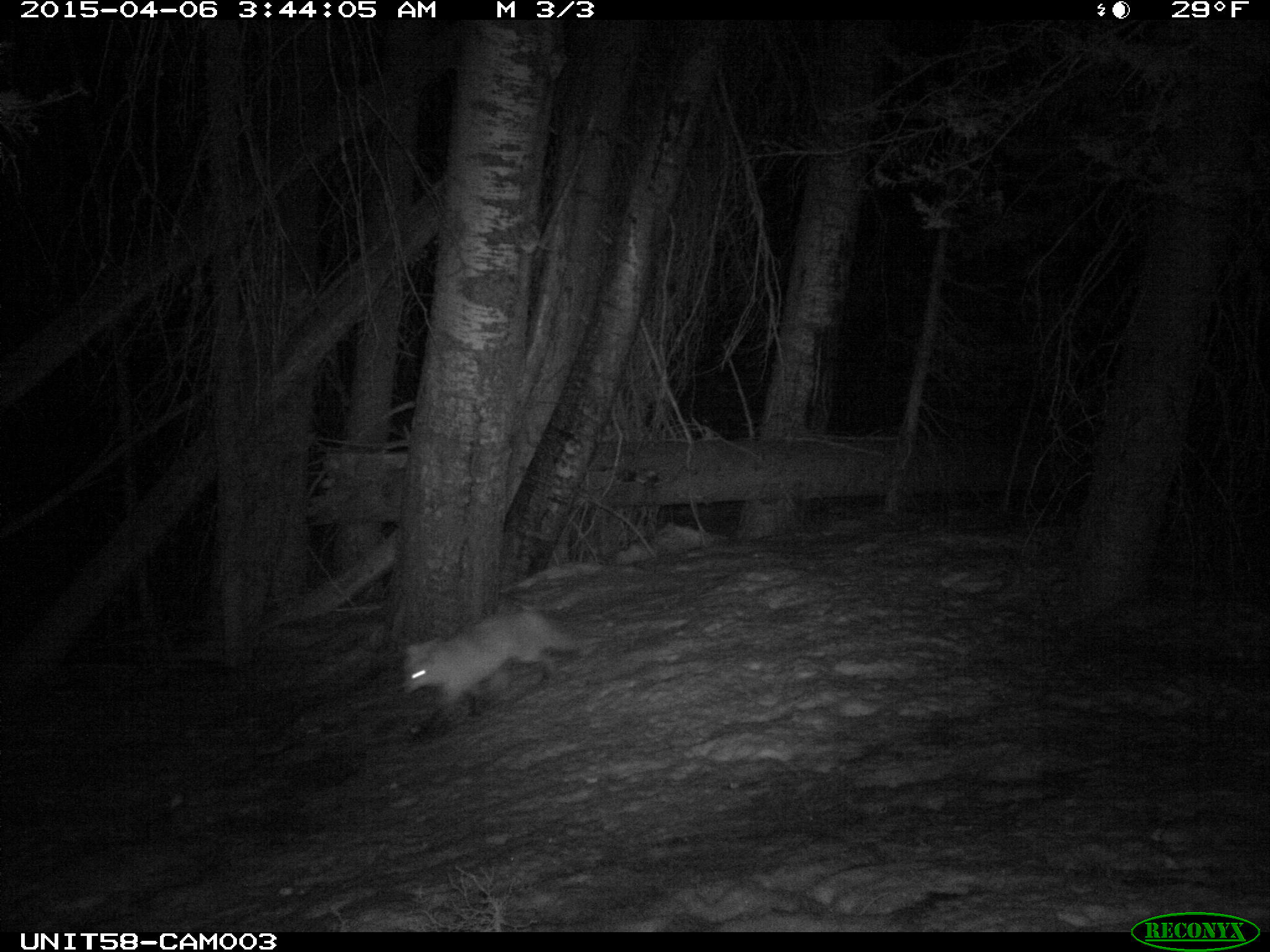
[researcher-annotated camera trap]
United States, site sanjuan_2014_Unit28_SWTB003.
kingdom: Animalia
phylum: Chordata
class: Mammalia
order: Carnivora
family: Canidae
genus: Vulpes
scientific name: Vulpes vulpes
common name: red fox